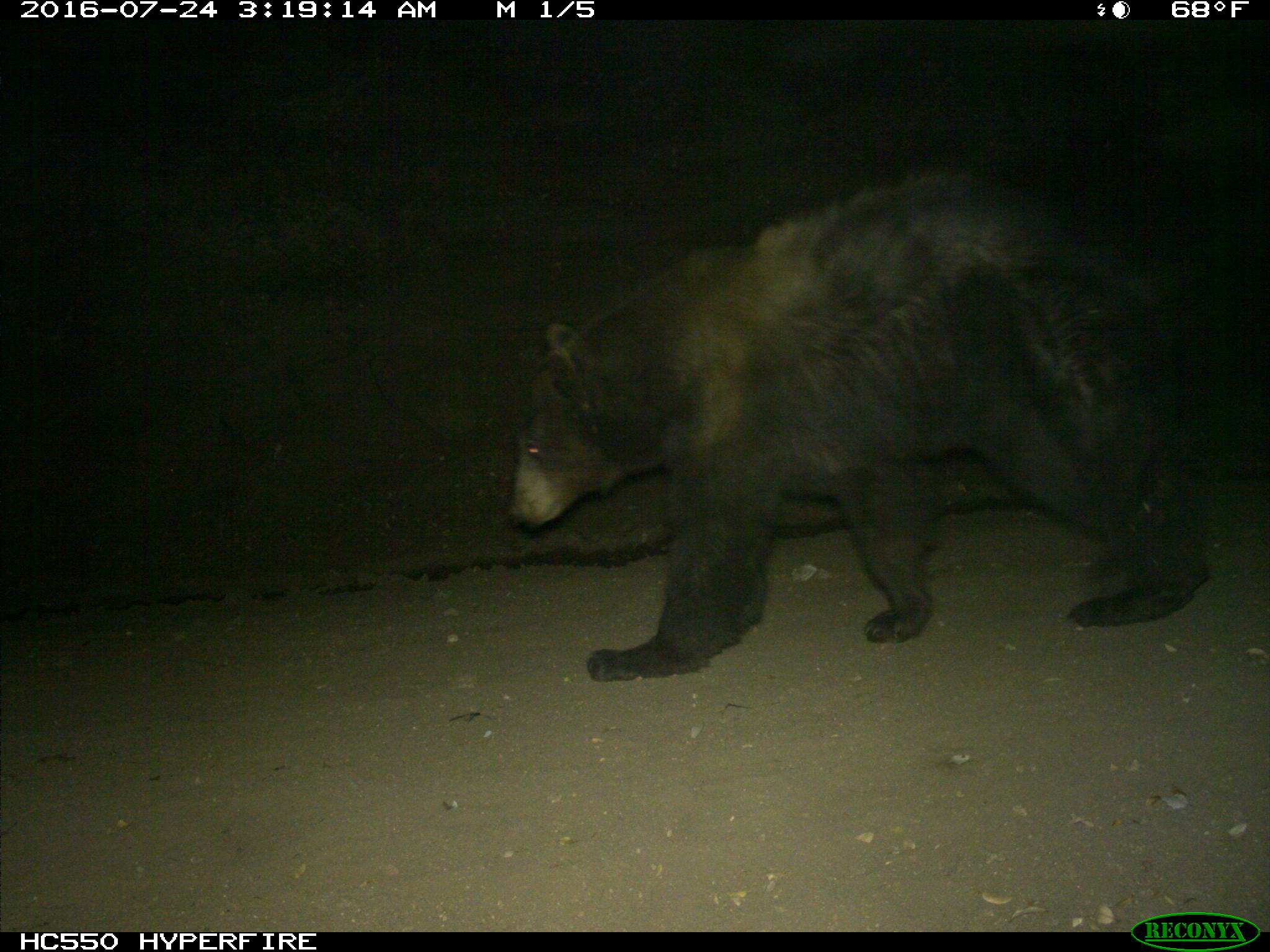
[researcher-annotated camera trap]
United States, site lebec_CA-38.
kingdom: Animalia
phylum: Chordata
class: Mammalia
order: Carnivora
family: Ursidae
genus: Ursus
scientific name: Ursus americanus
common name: american black bear